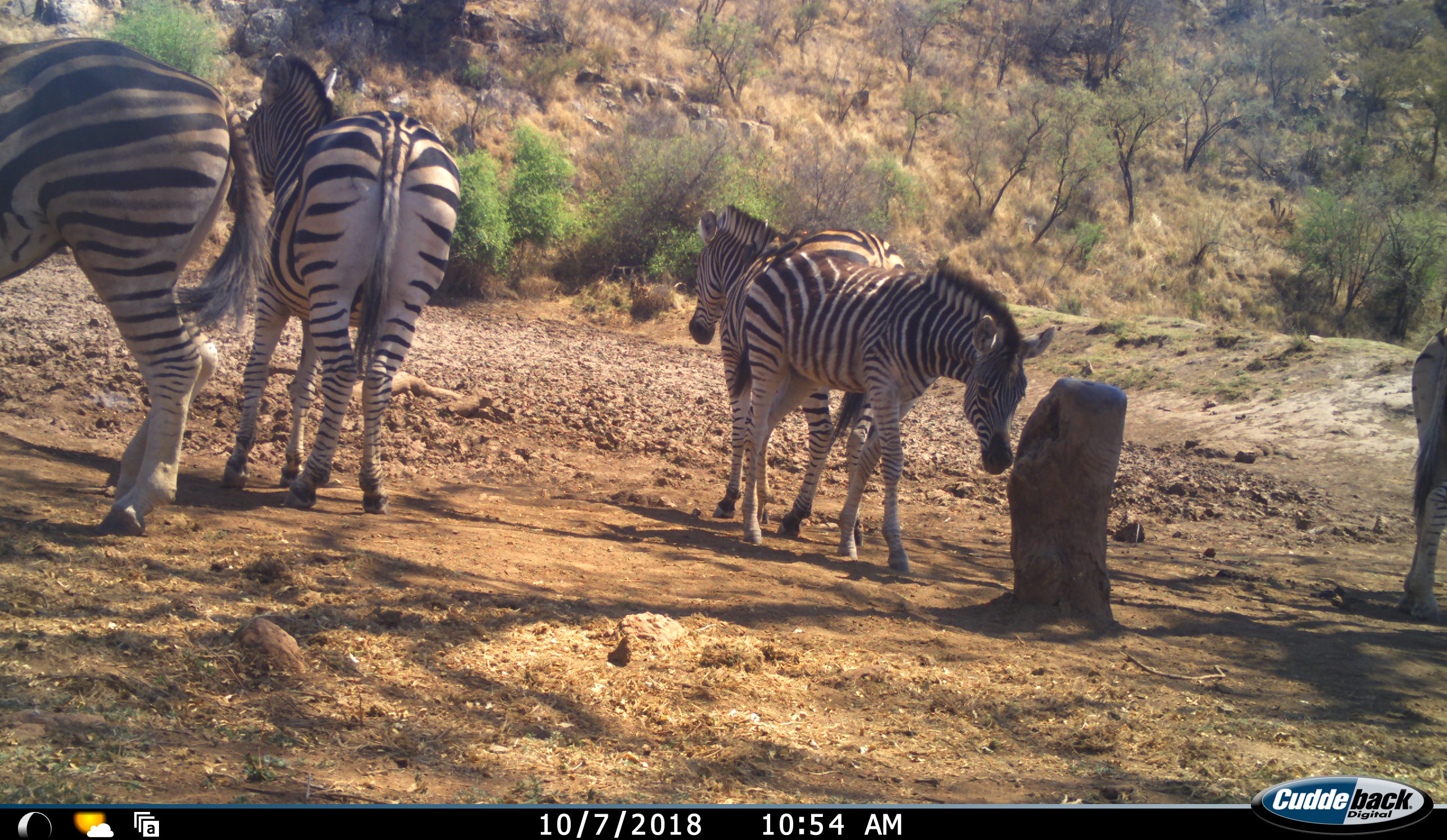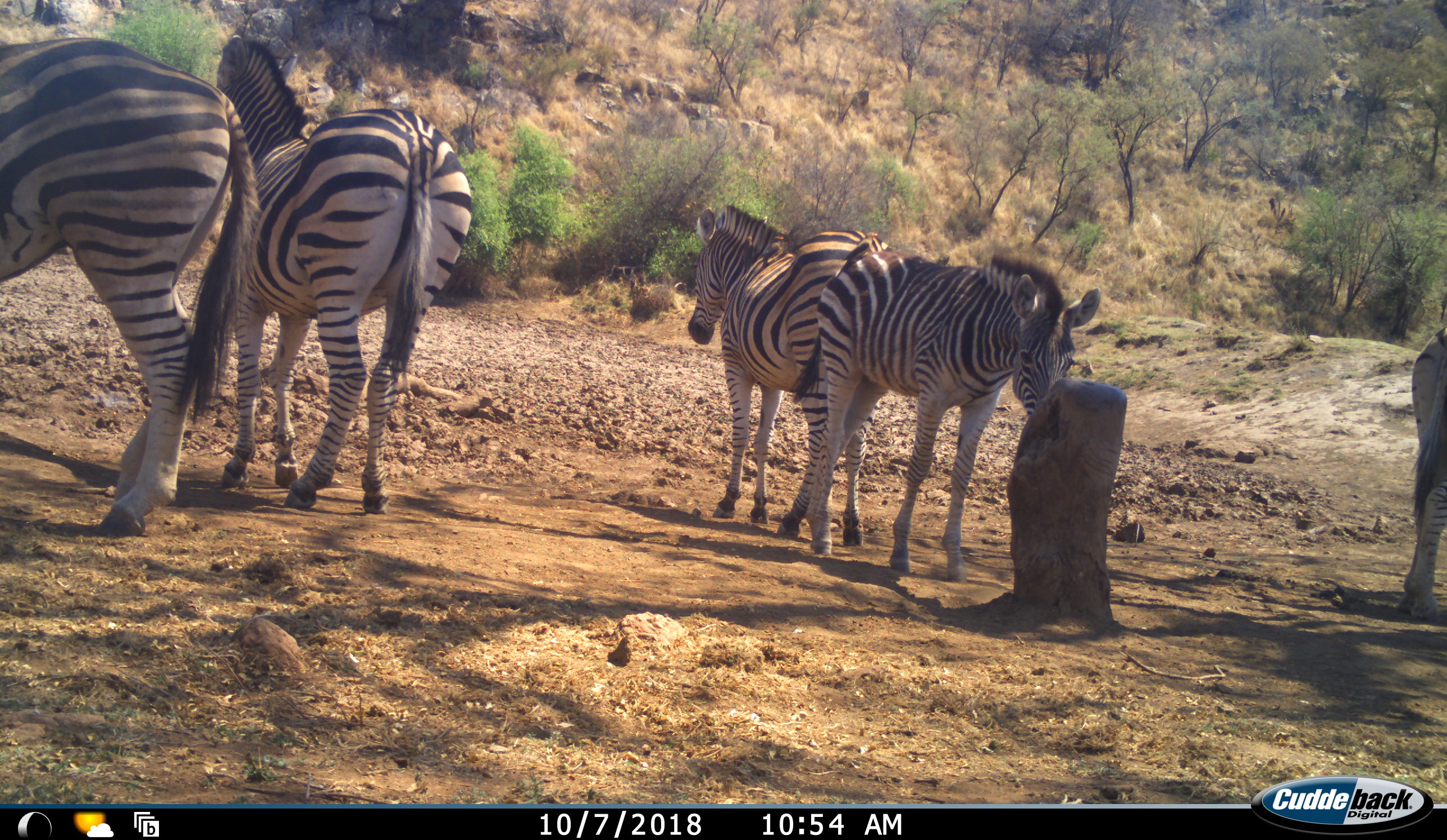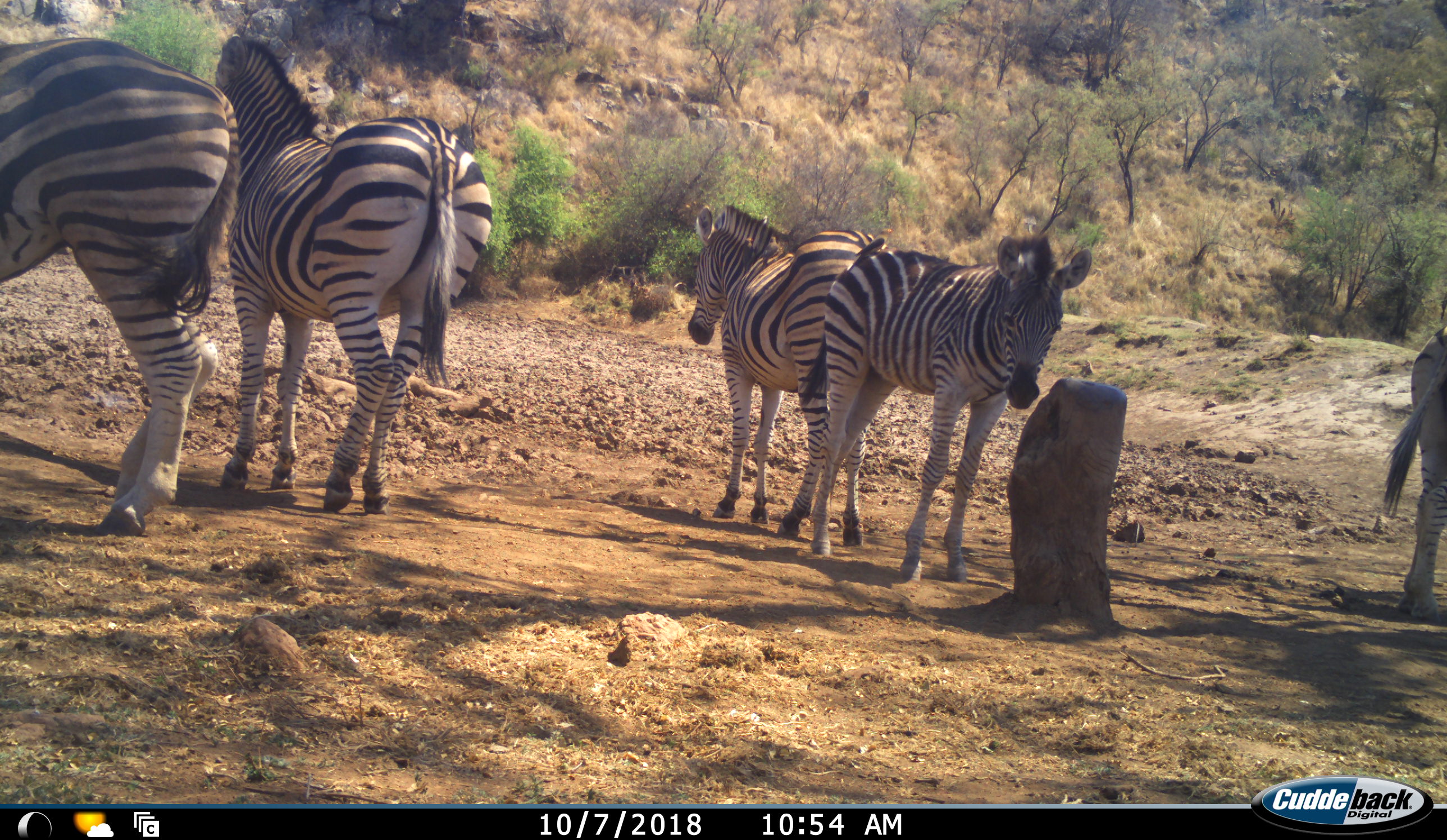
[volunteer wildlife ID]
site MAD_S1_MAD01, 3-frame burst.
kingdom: Animalia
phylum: Chordata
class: Mammalia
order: Perissodactyla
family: Equidae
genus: Equus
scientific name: Equus quagga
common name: plains zebra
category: zebraplains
Zebraplains (plains zebra) (Equus quagga), count 5. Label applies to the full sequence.